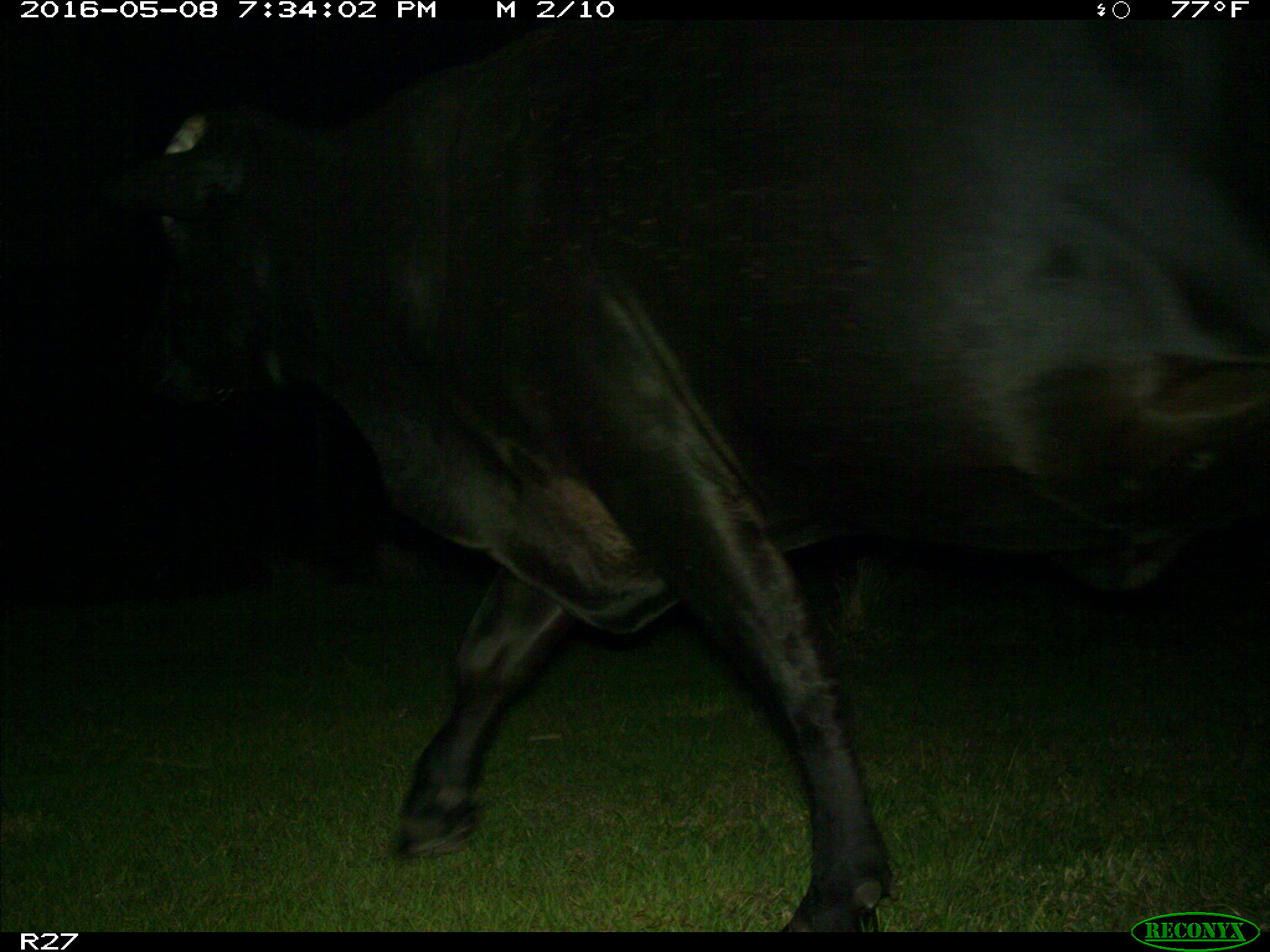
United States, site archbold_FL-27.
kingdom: Animalia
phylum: Chordata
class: Mammalia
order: Artiodactyla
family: Bovidae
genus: Bos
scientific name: Bos taurus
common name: domestic cow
Bos taurus (domestic cow).